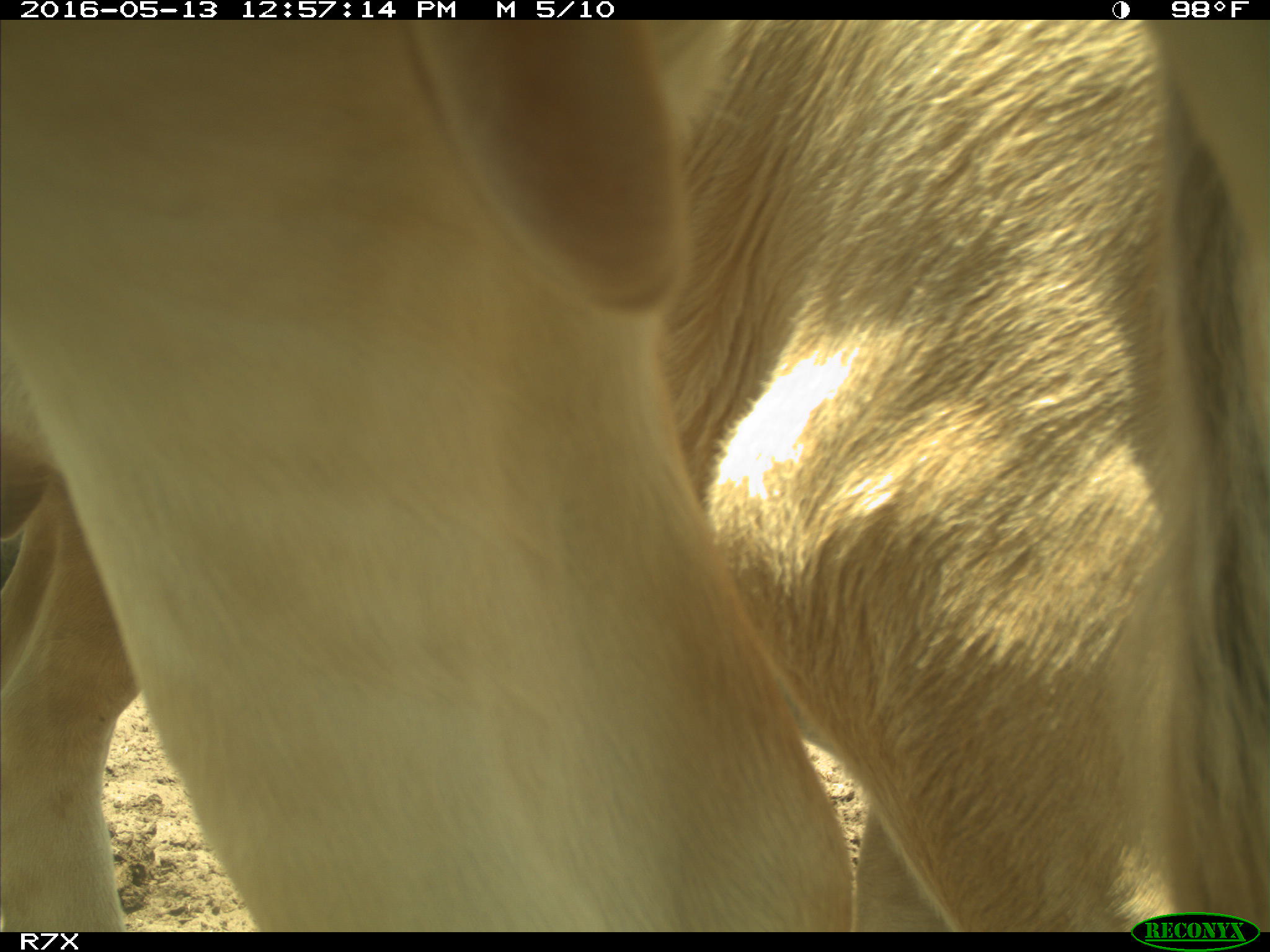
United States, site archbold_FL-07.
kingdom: Animalia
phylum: Chordata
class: Mammalia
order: Artiodactyla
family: Bovidae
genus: Bos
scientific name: Bos taurus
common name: domestic cow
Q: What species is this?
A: Bos taurus (domestic cow).